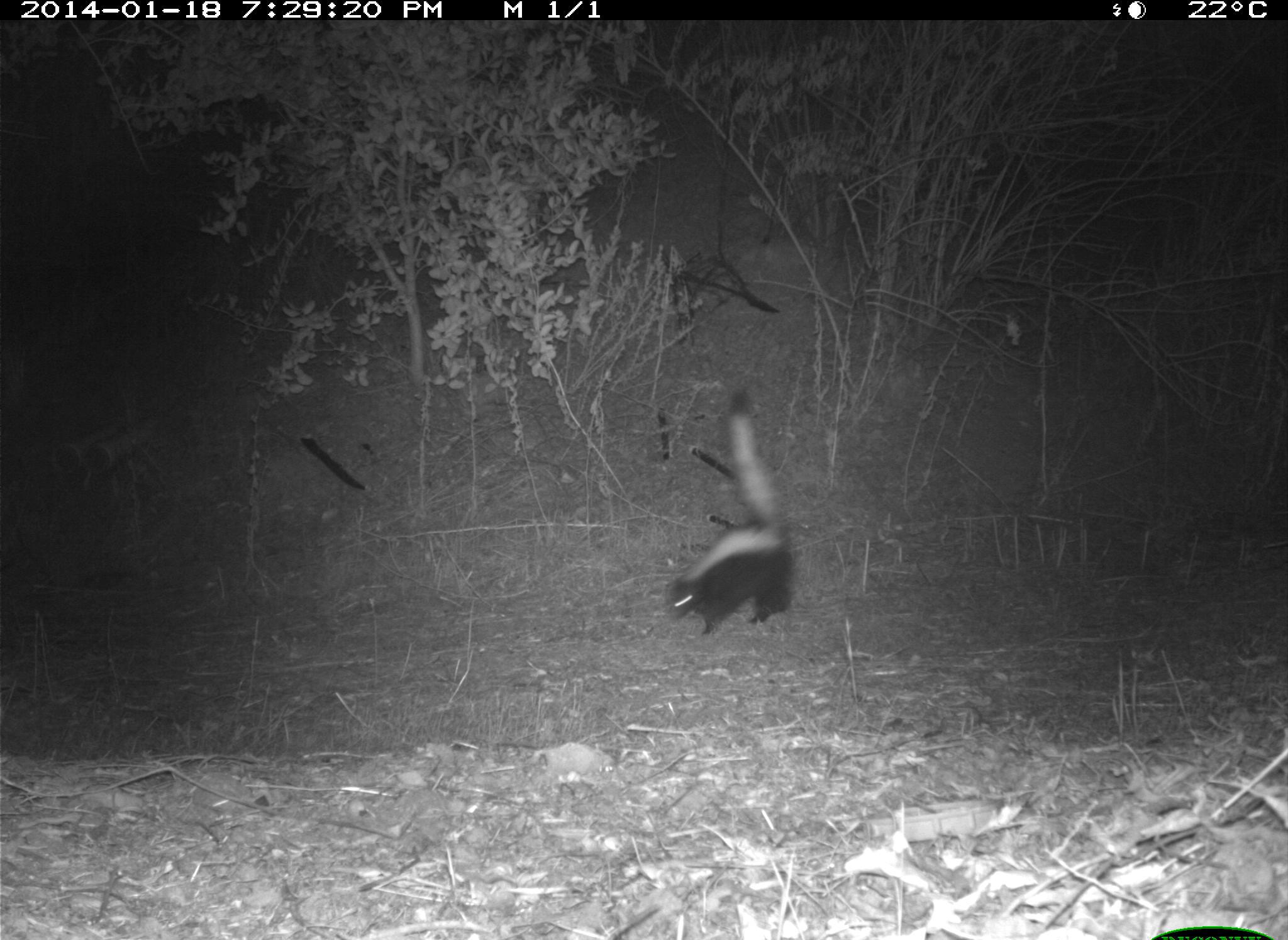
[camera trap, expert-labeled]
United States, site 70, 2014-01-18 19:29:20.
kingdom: Animalia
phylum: Chordata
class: Mammalia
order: Carnivora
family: Mephitidae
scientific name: Mephitidae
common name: skunk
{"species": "skunk (Mephitidae)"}